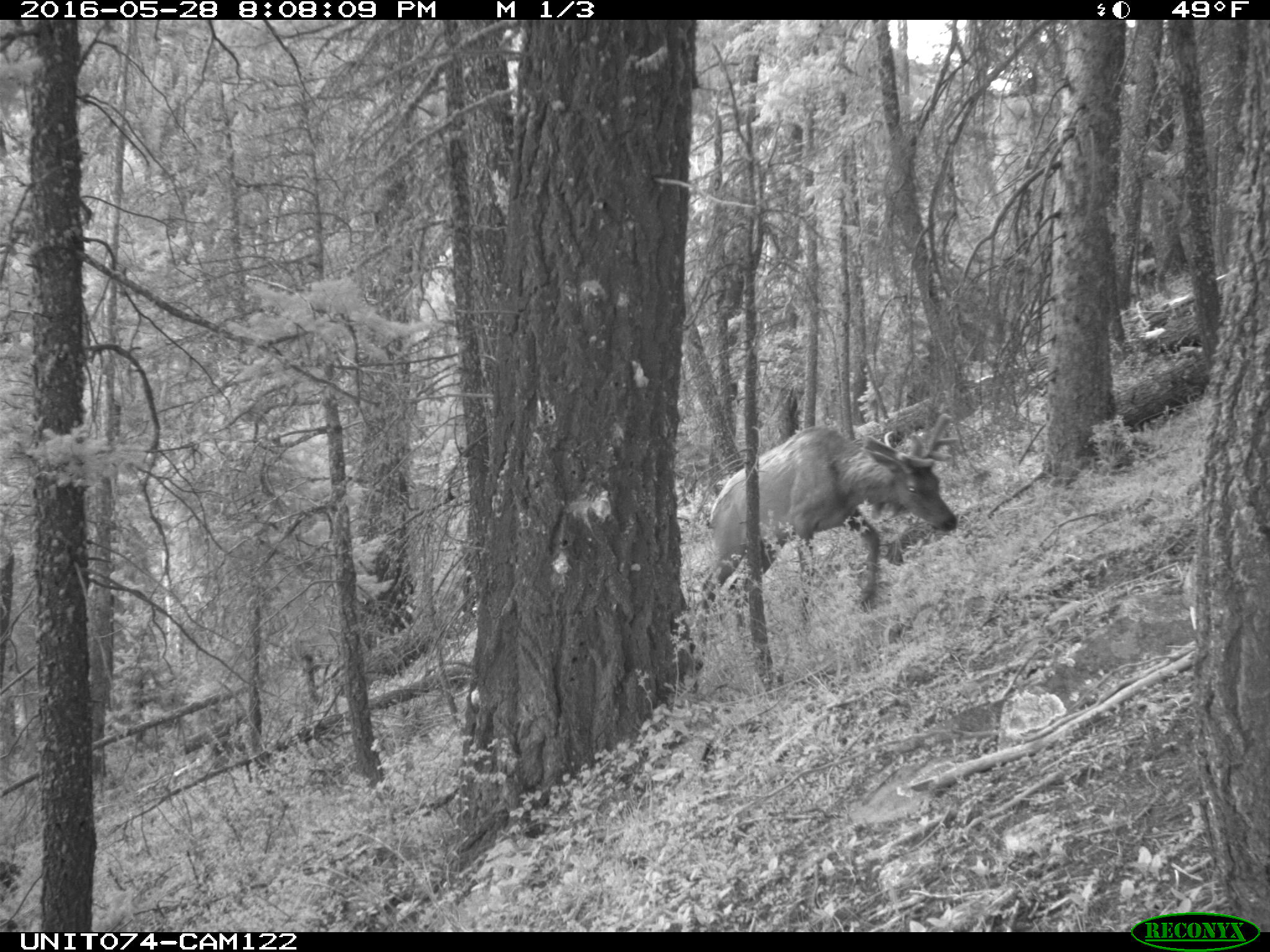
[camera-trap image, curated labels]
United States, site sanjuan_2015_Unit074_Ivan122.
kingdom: Animalia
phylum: Chordata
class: Mammalia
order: Artiodactyla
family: Cervidae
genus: Cervus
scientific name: Cervus elaphus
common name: red deer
Cervus elaphus (red deer).